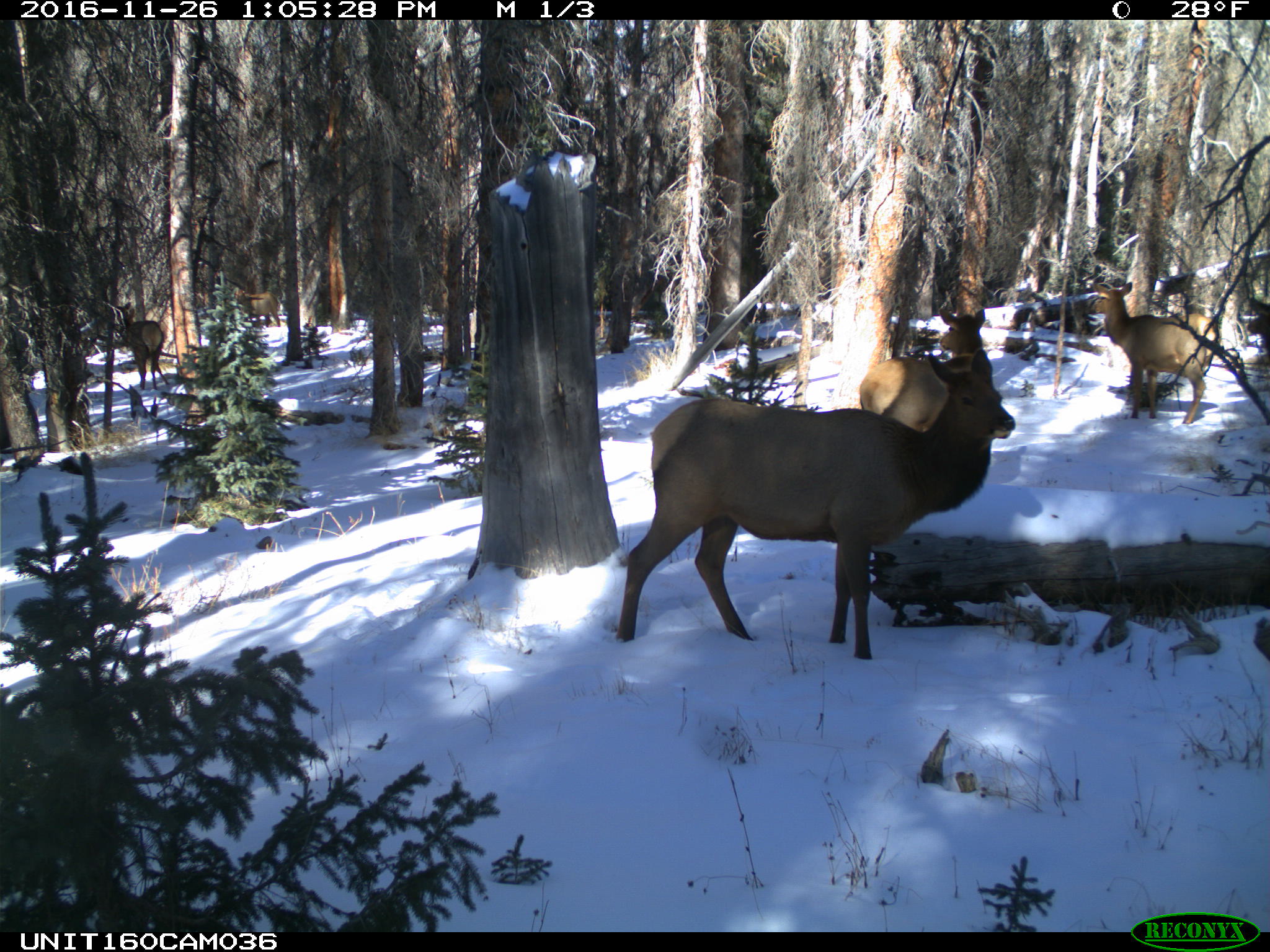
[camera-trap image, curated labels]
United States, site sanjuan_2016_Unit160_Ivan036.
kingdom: Animalia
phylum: Chordata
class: Mammalia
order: Artiodactyla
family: Cervidae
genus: Cervus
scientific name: Cervus elaphus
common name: red deer